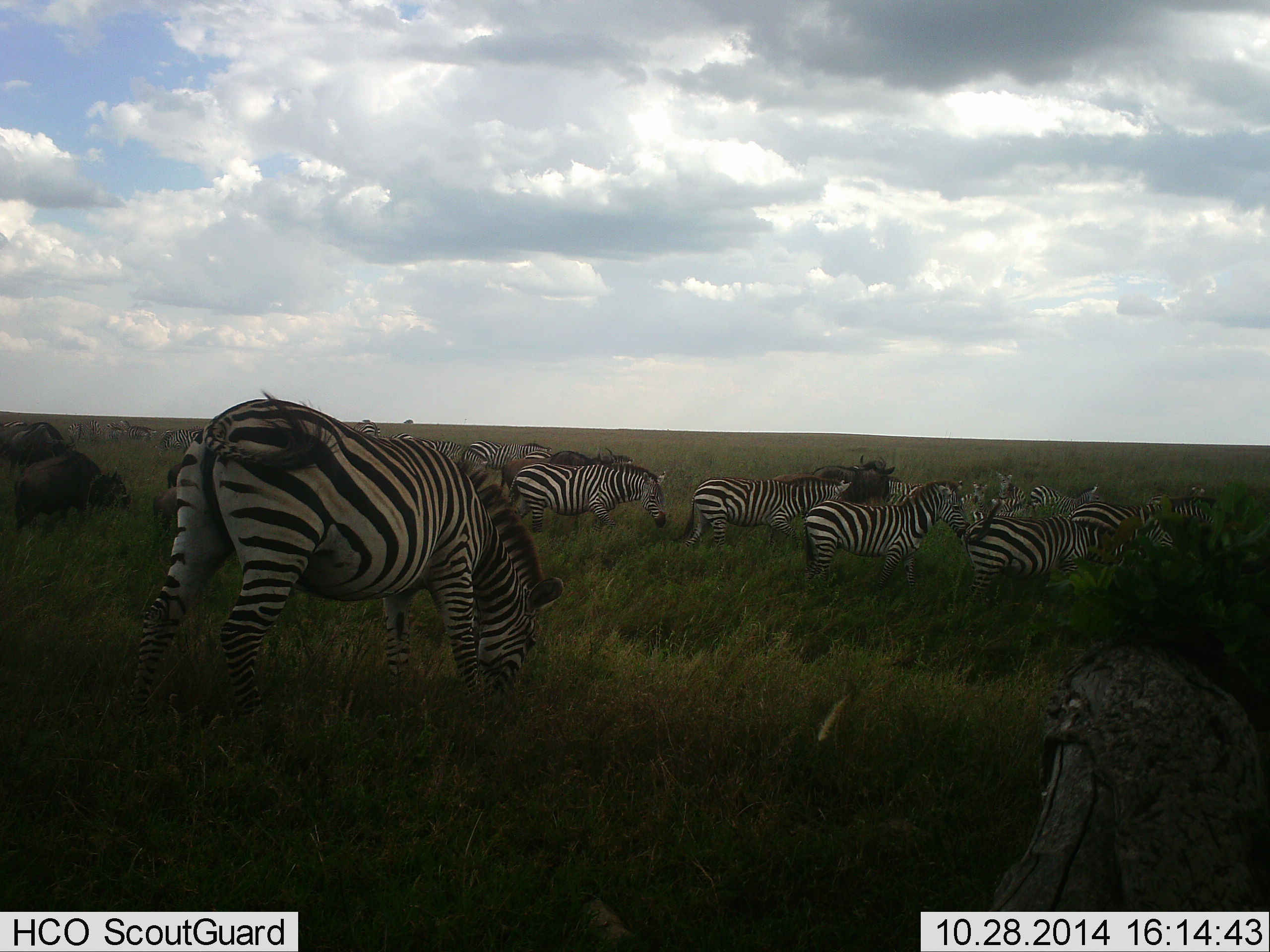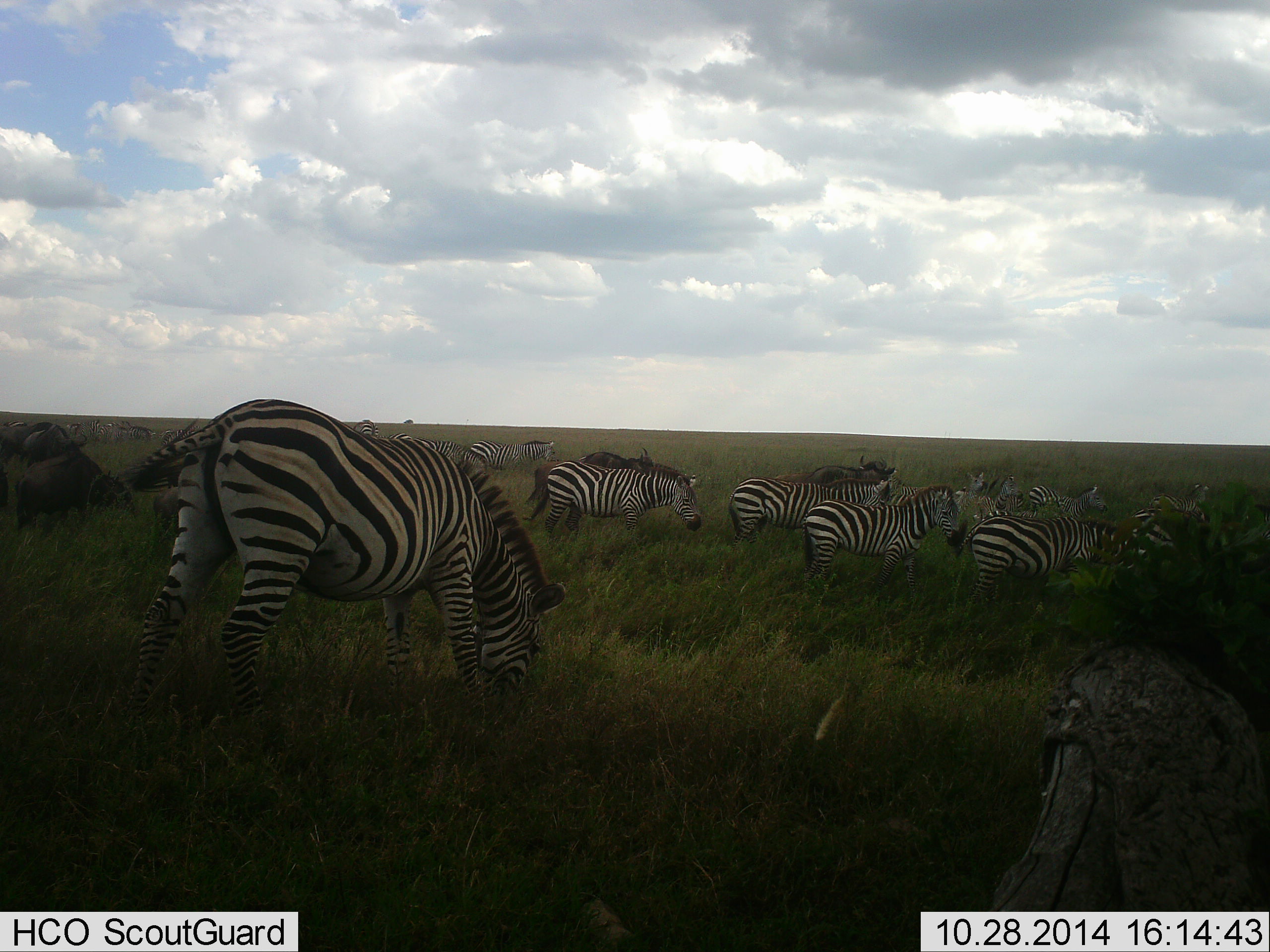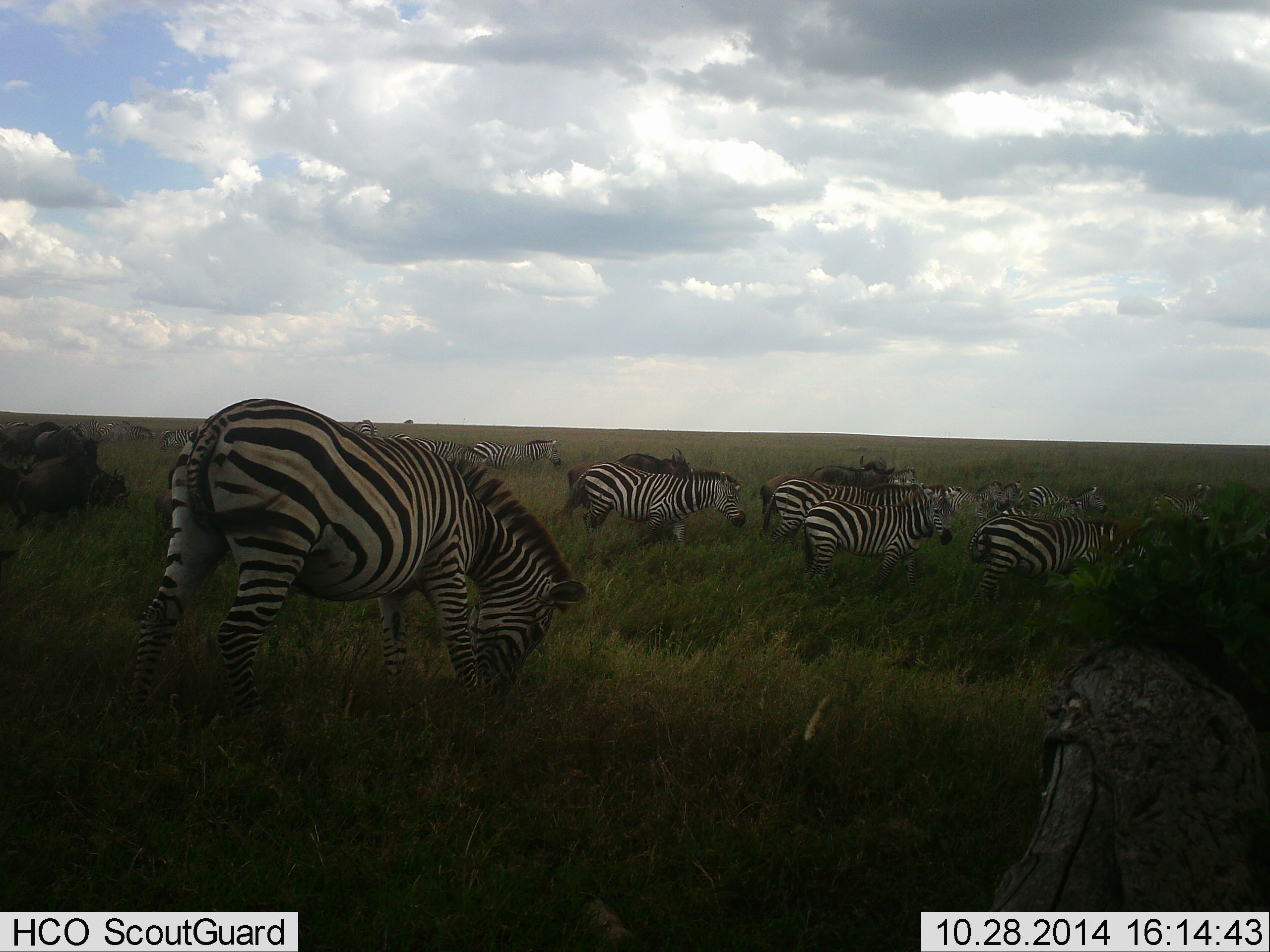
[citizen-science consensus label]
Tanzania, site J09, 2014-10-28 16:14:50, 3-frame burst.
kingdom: Animalia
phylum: Chordata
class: Mammalia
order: Artiodactyla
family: Bovidae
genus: Connochaetes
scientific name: Connochaetes taurinus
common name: blue wildebeest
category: wildebeest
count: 3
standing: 44%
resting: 11%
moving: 44%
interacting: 0%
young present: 11%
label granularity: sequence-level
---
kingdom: Animalia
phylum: Chordata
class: Mammalia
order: Perissodactyla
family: Equidae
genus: Equus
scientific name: Equus quagga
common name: plains zebra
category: zebra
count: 11-50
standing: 45%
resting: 5%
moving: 40%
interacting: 5%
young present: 10%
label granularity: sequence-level